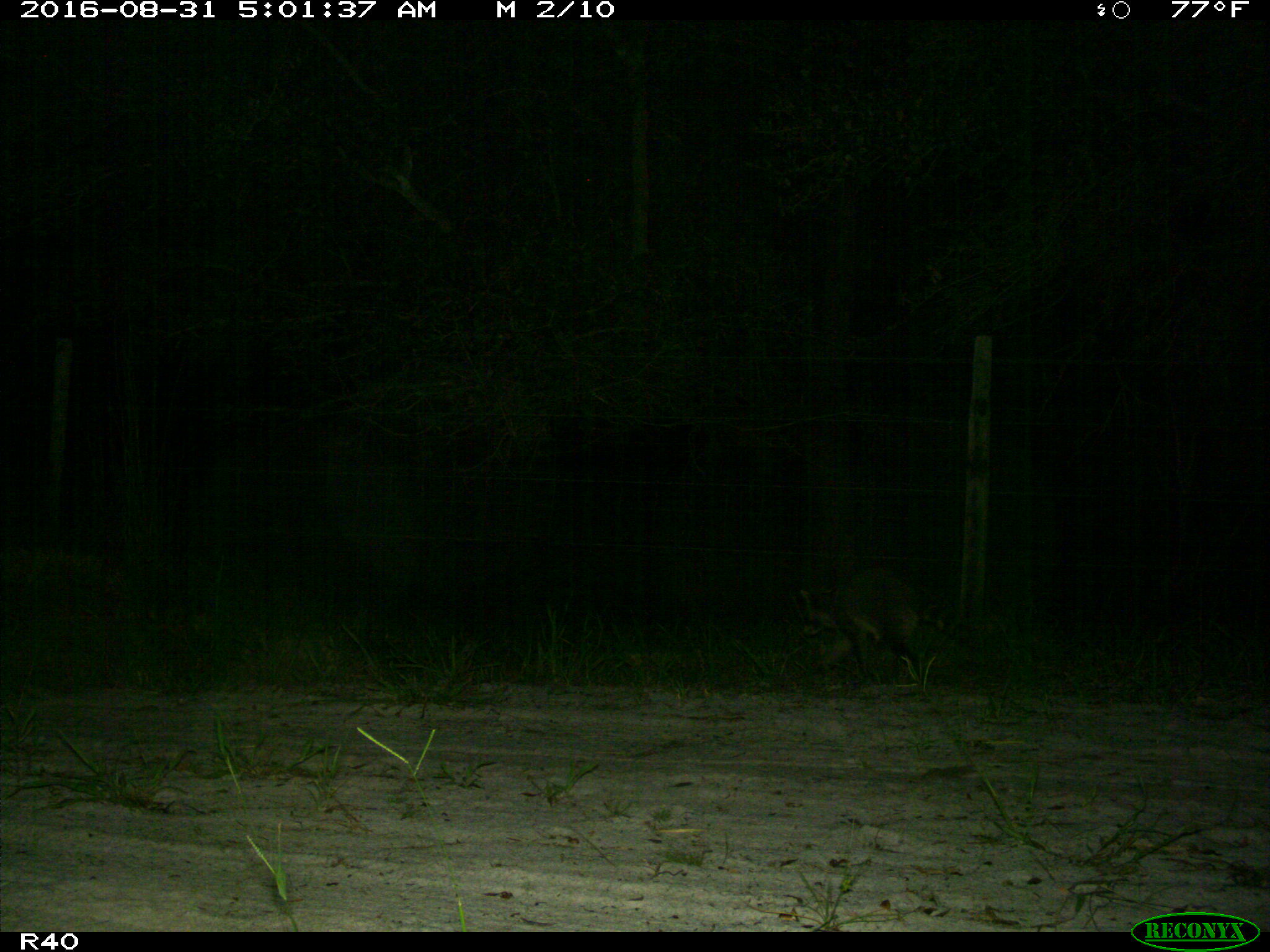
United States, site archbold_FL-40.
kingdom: Animalia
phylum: Chordata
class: Mammalia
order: Carnivora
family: Procyonidae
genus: Procyon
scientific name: Procyon lotor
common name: common raccoon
Procyon lotor (common raccoon).